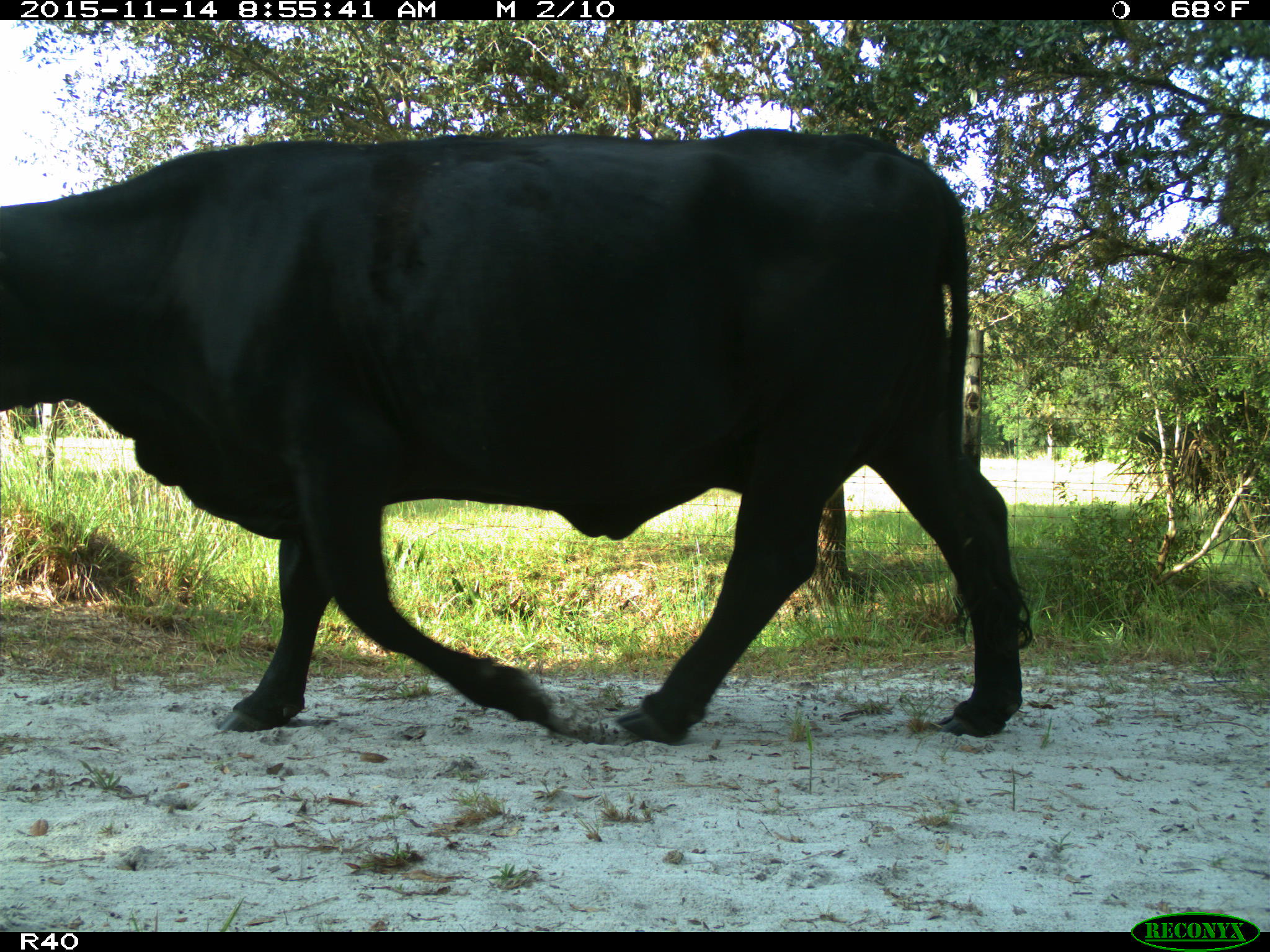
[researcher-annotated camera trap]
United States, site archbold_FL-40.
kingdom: Animalia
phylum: Chordata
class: Mammalia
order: Artiodactyla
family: Bovidae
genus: Bos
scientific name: Bos taurus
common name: domestic cow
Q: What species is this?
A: Bos taurus (domestic cow).